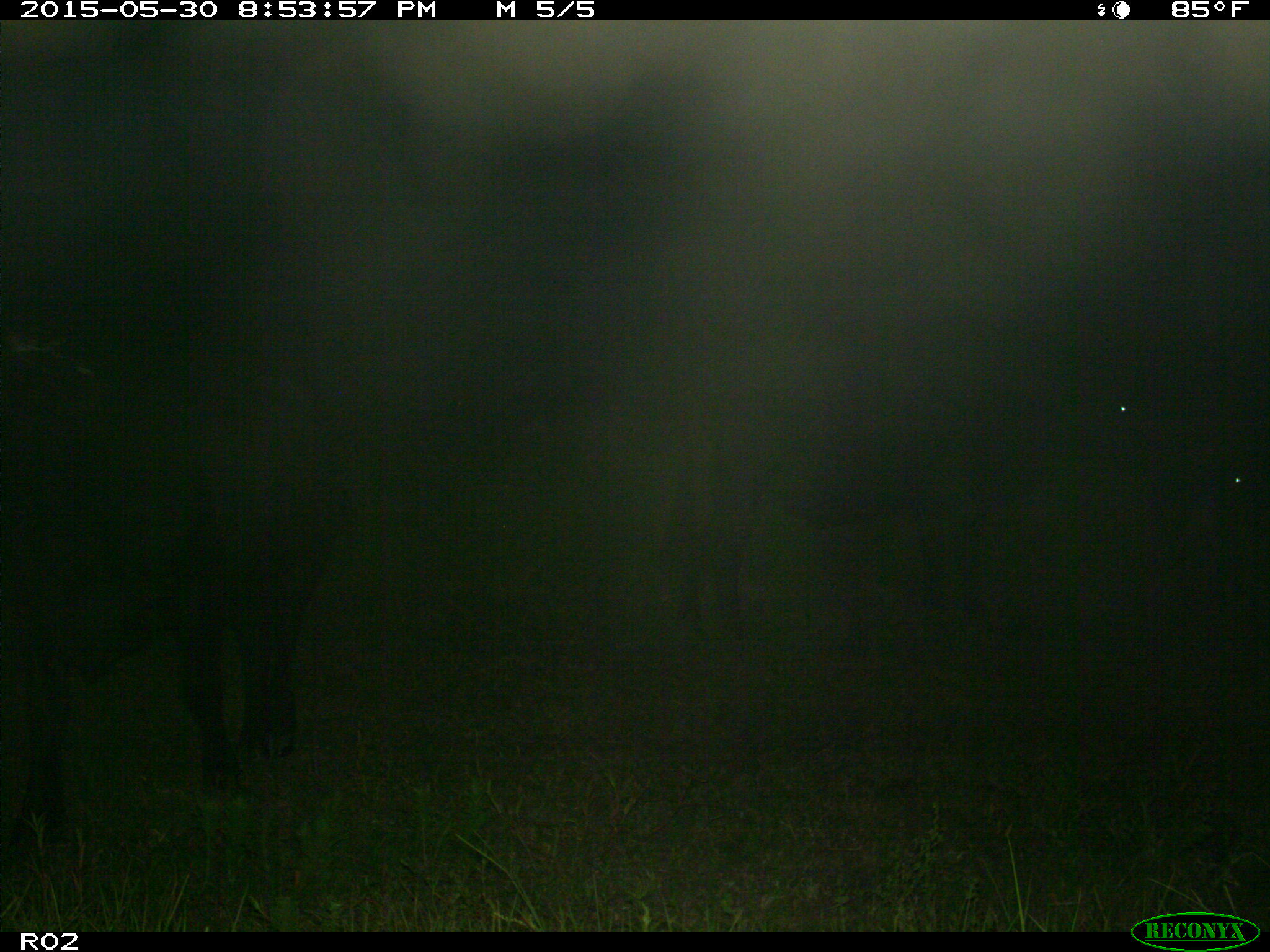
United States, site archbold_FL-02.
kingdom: Animalia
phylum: Chordata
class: Mammalia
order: Artiodactyla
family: Bovidae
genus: Bos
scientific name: Bos taurus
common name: domestic cow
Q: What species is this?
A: Bos taurus (domestic cow).